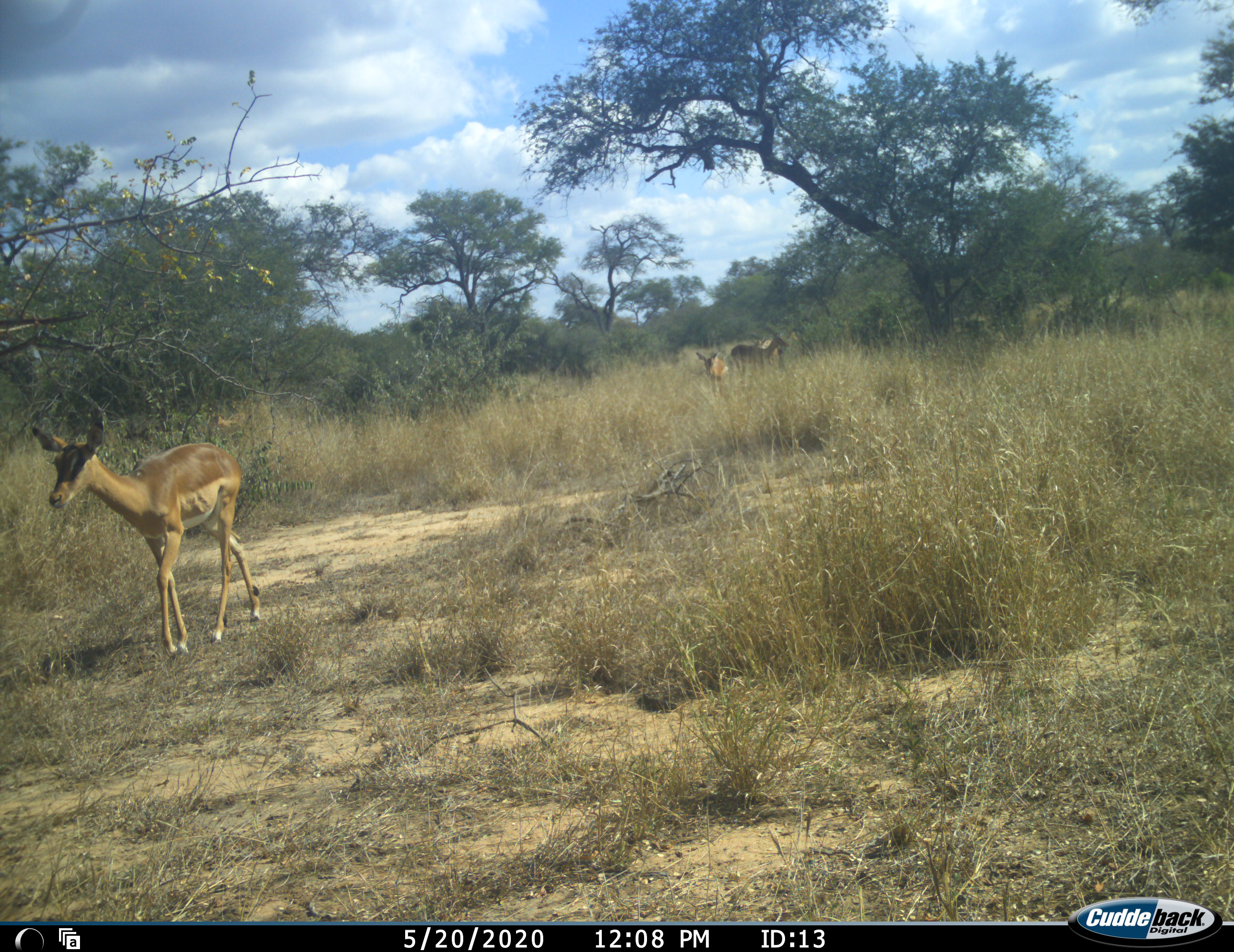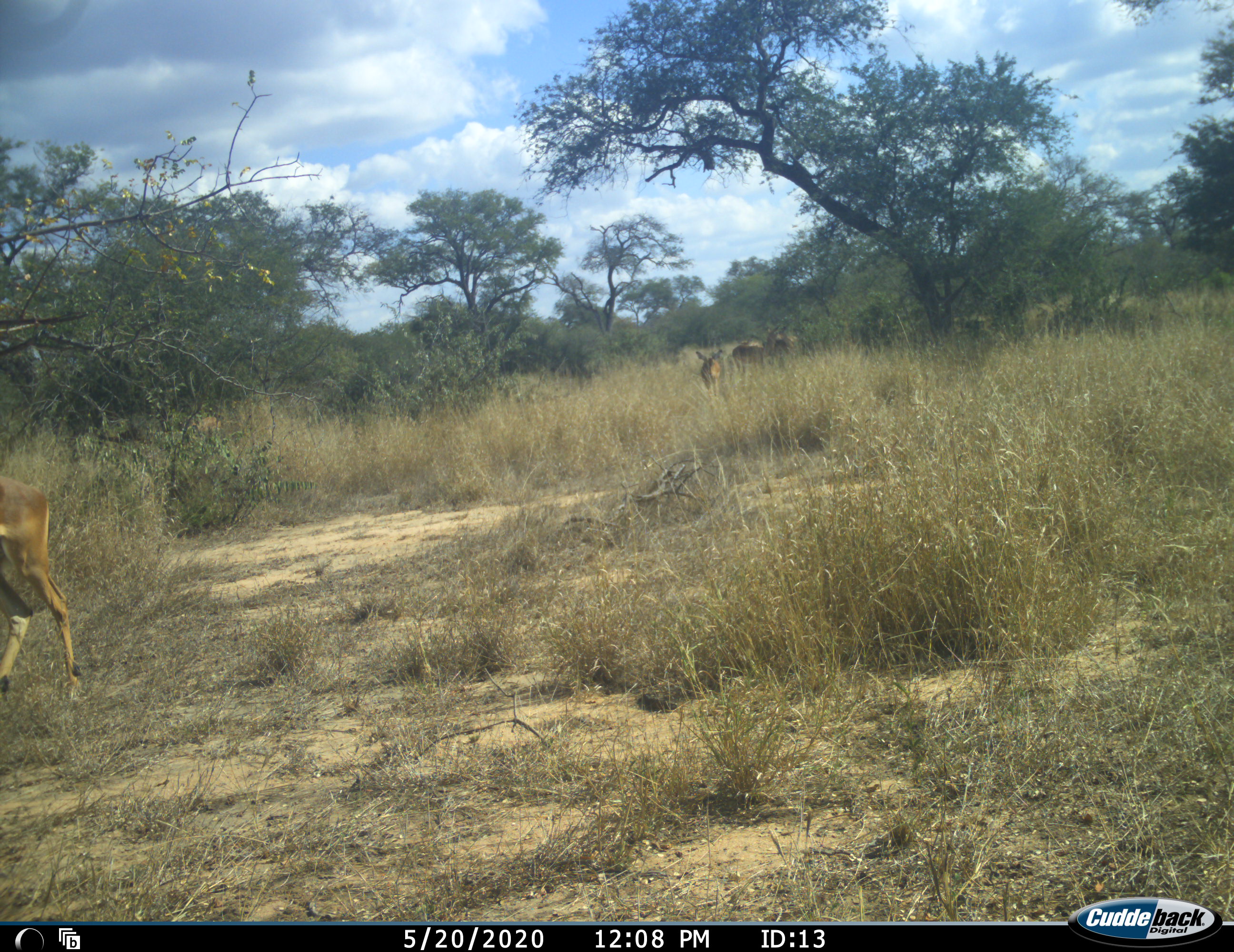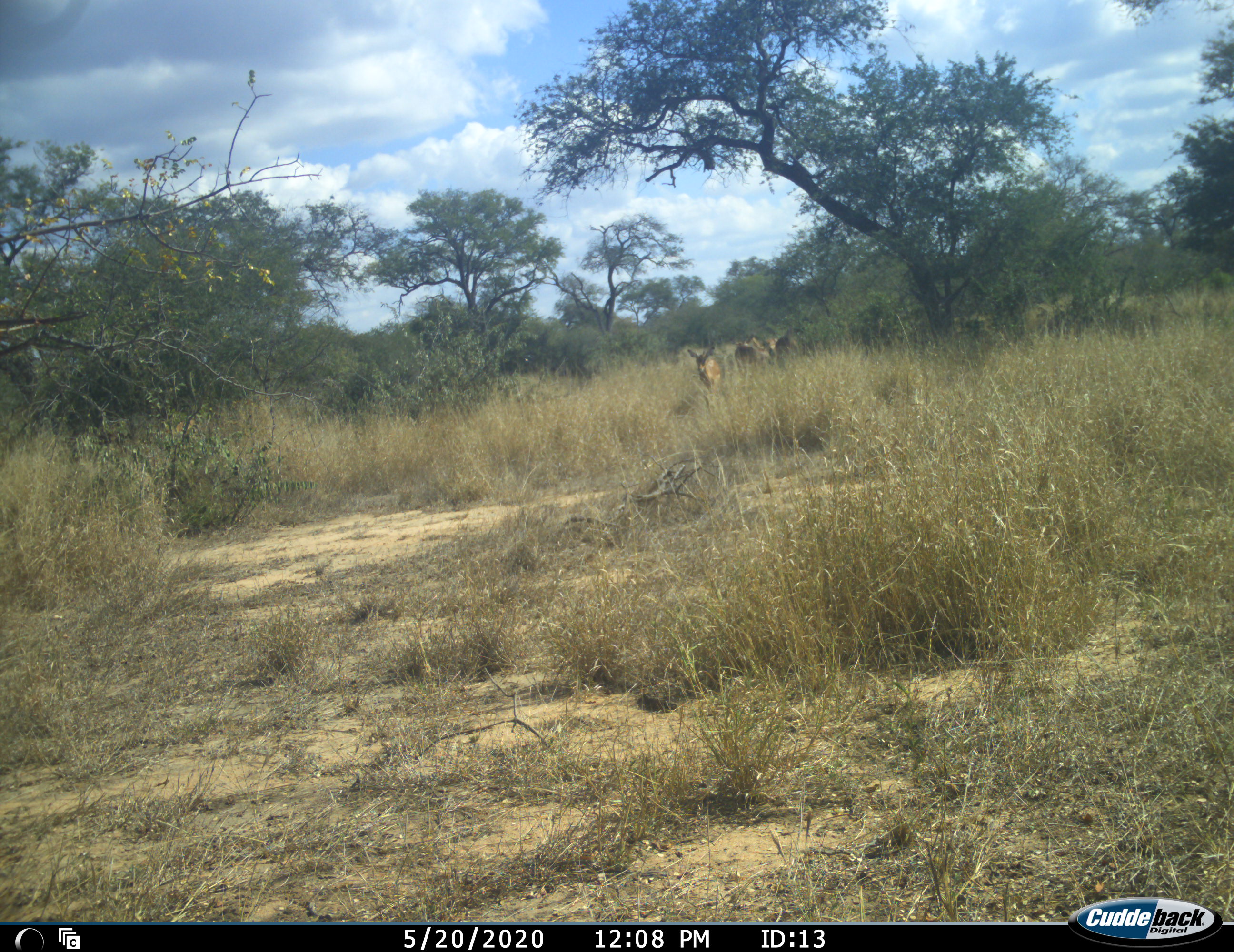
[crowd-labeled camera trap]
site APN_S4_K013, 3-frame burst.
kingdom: Animalia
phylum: Chordata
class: Mammalia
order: Artiodactyla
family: Bovidae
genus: Aepyceros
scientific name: Aepyceros melampus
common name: impala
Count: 4.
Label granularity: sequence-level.